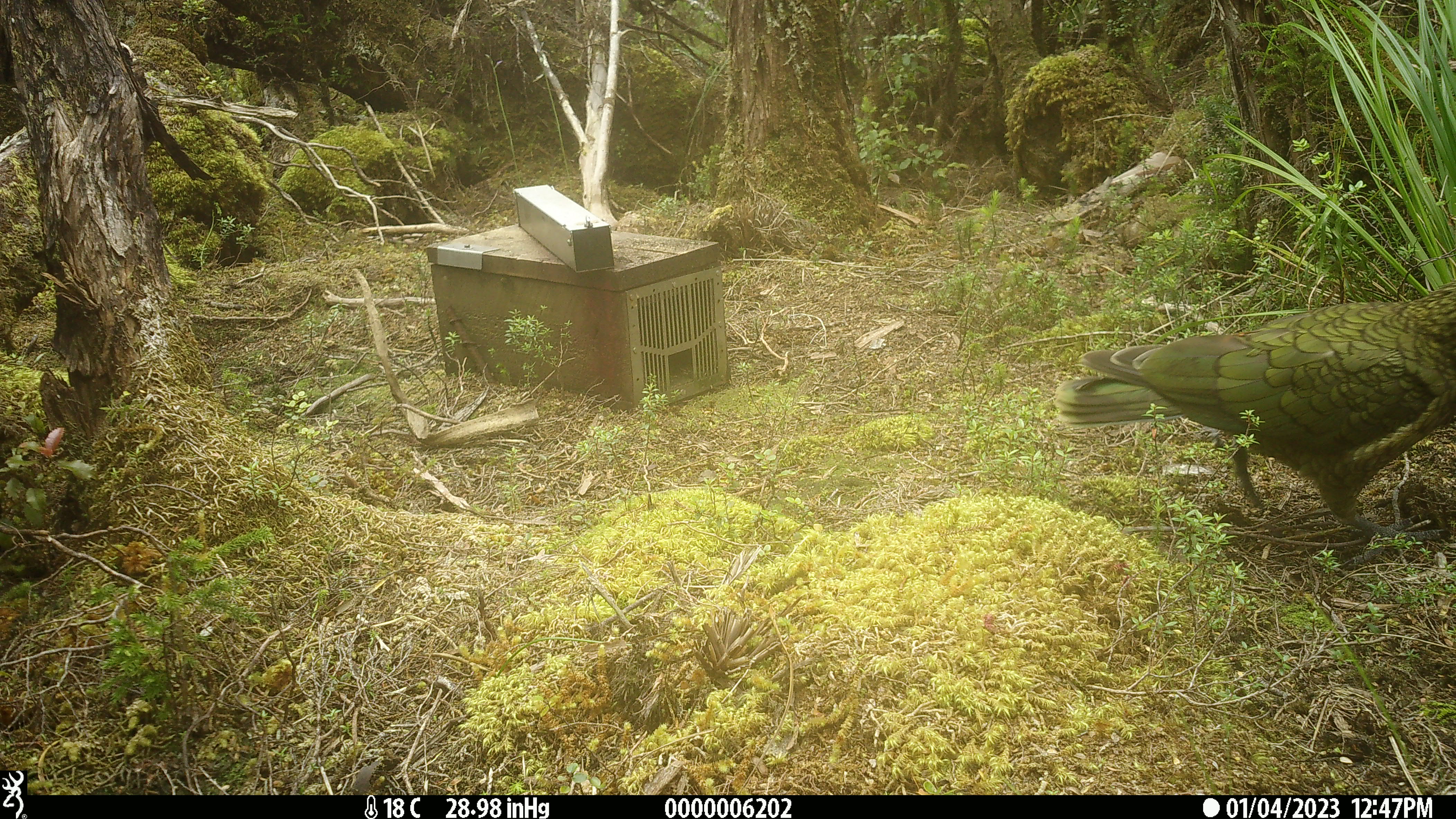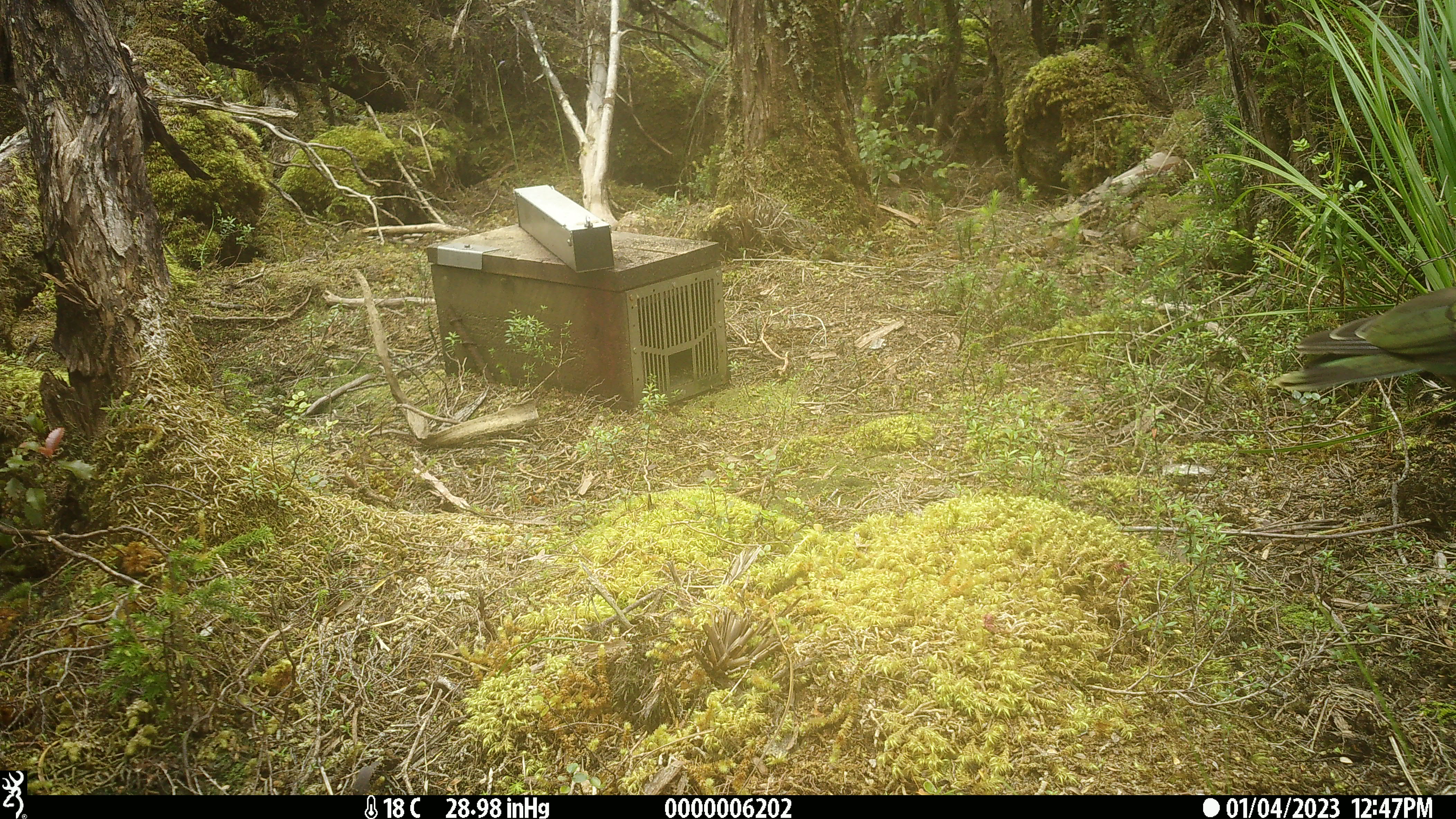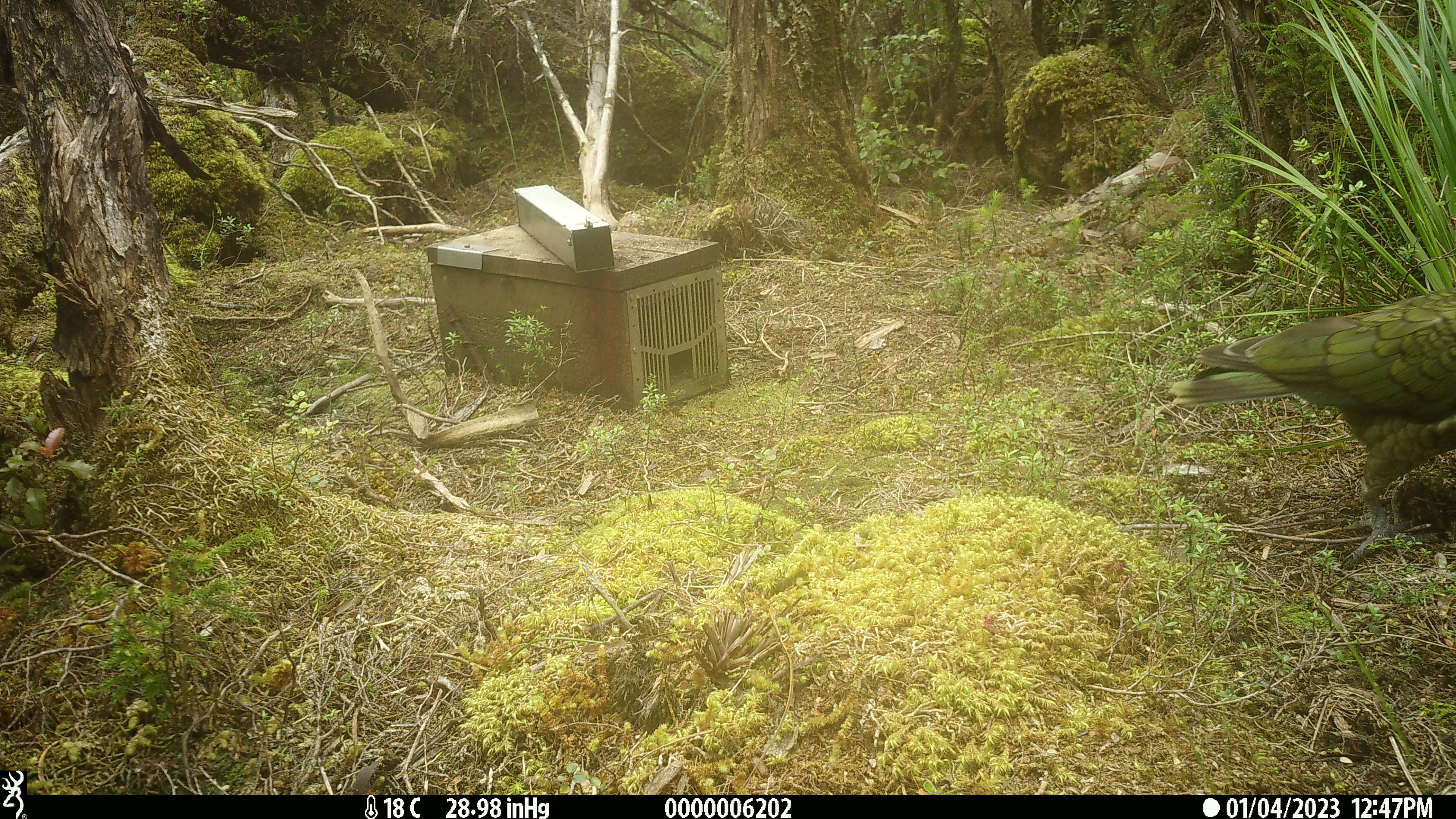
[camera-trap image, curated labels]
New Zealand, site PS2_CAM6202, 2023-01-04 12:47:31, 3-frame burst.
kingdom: Animalia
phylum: Chordata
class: Aves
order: Psittaciformes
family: Strigopidae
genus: Nestor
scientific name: Nestor notabilis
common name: kea